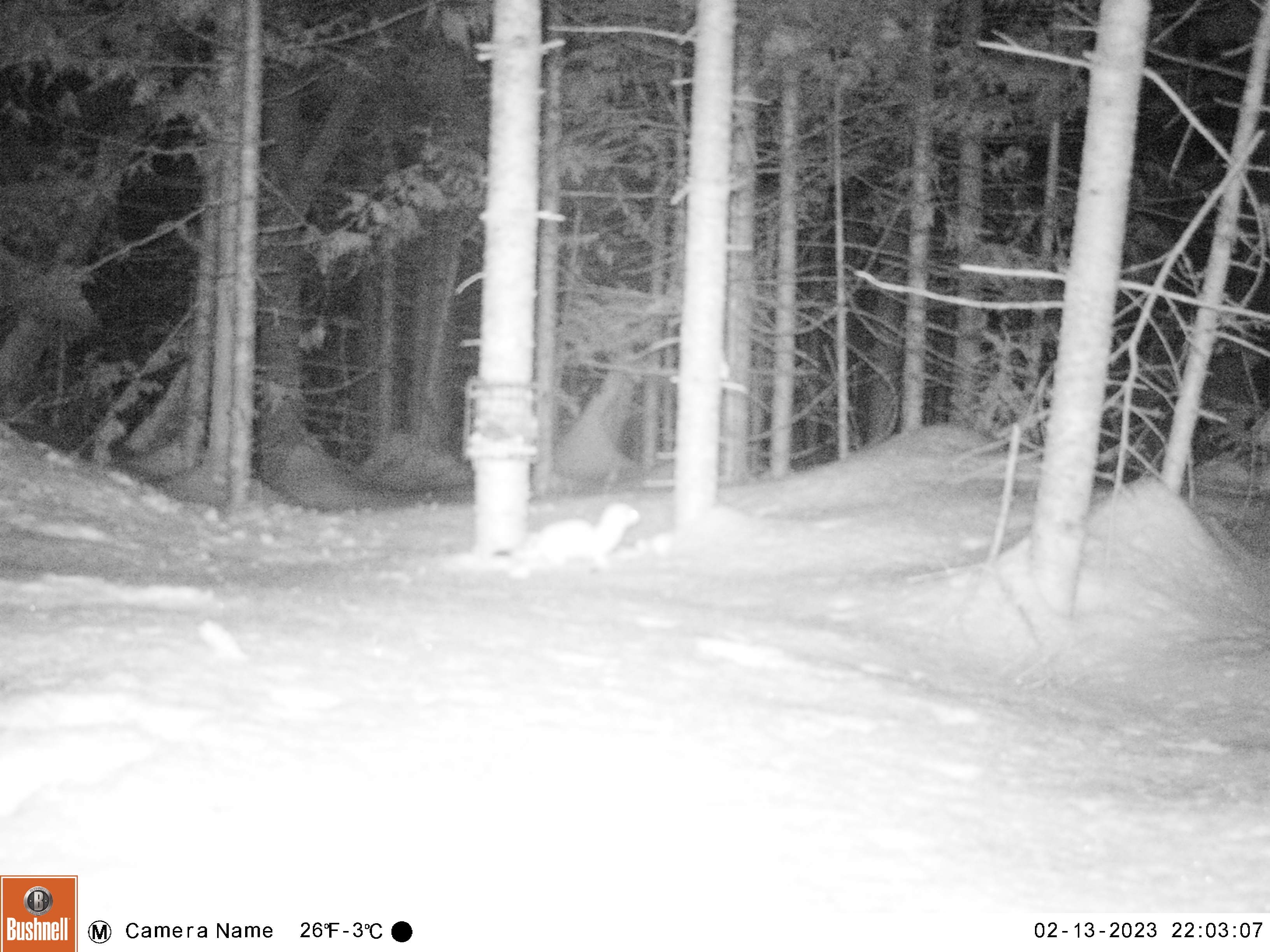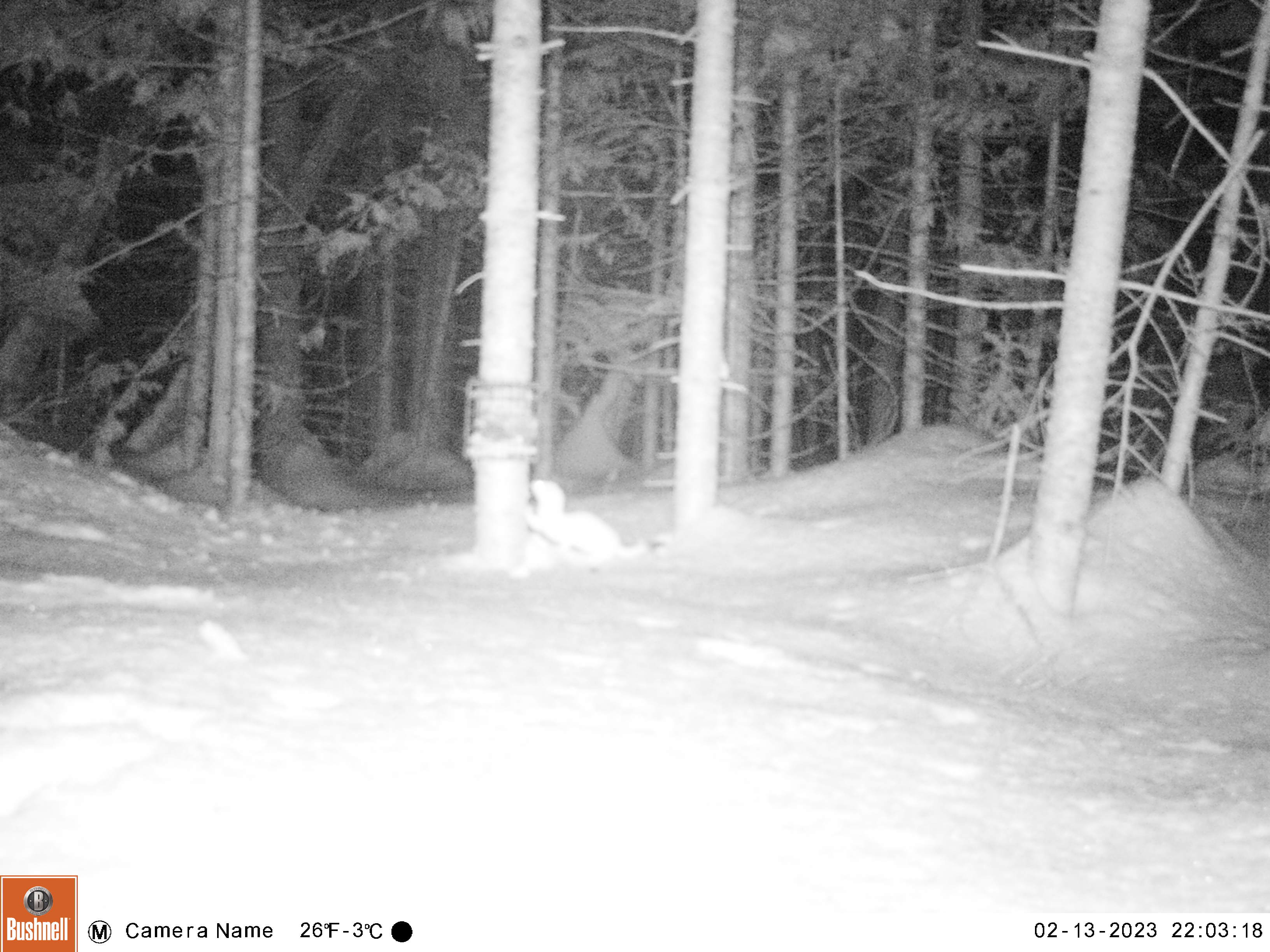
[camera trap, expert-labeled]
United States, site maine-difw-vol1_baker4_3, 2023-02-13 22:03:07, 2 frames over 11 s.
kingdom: Animalia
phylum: Chordata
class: Mammalia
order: Carnivora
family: Mustelidae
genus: Mustela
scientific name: Mustela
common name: weasel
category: weasel sp.